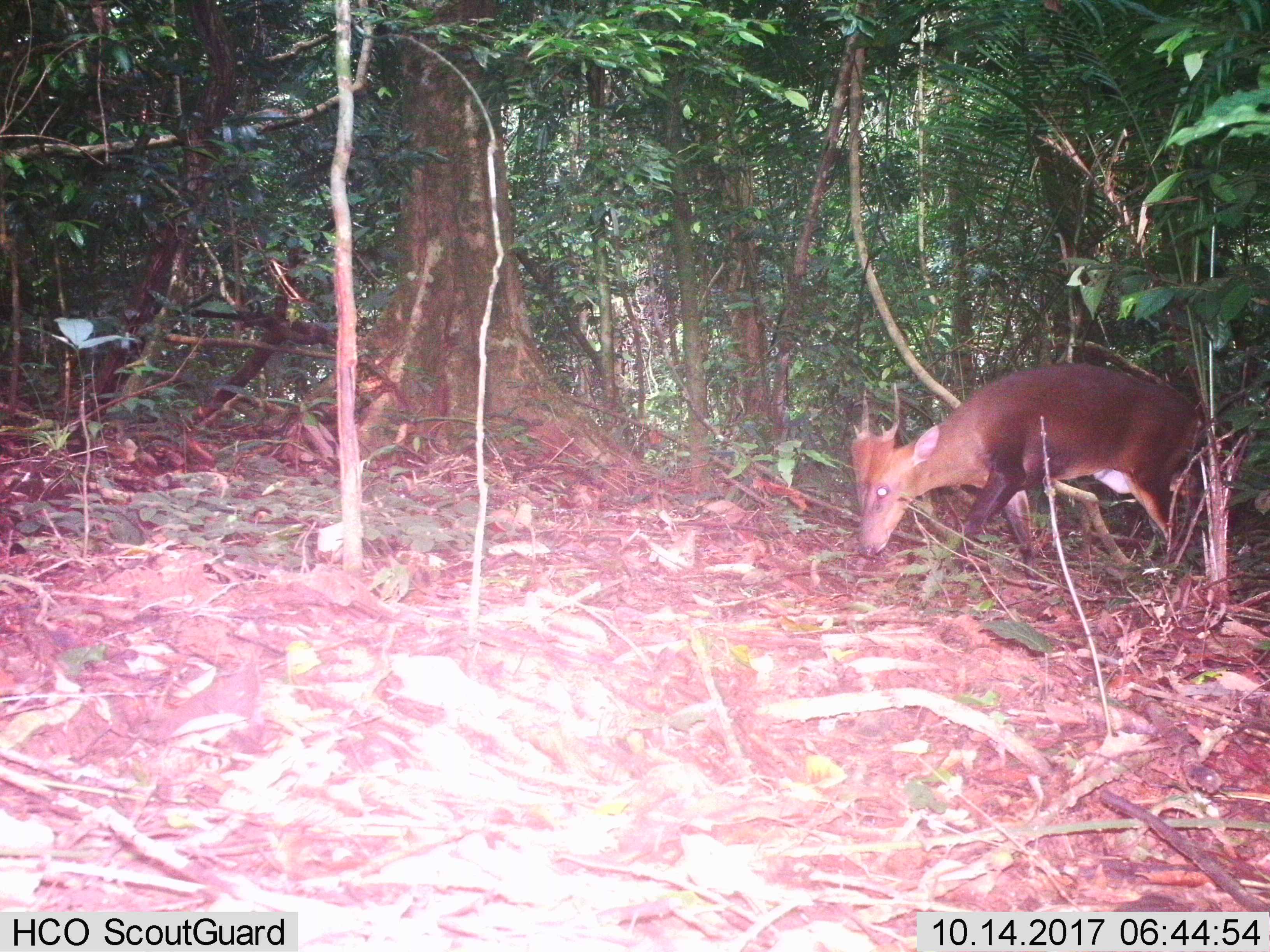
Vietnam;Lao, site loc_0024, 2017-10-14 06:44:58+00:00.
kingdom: Animalia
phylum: Chordata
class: Mammalia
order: Artiodactyla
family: Cervidae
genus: Muntiacus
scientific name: Muntiacus vuquangensis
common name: large-antlered muntjac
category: large antlered muntjac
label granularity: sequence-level